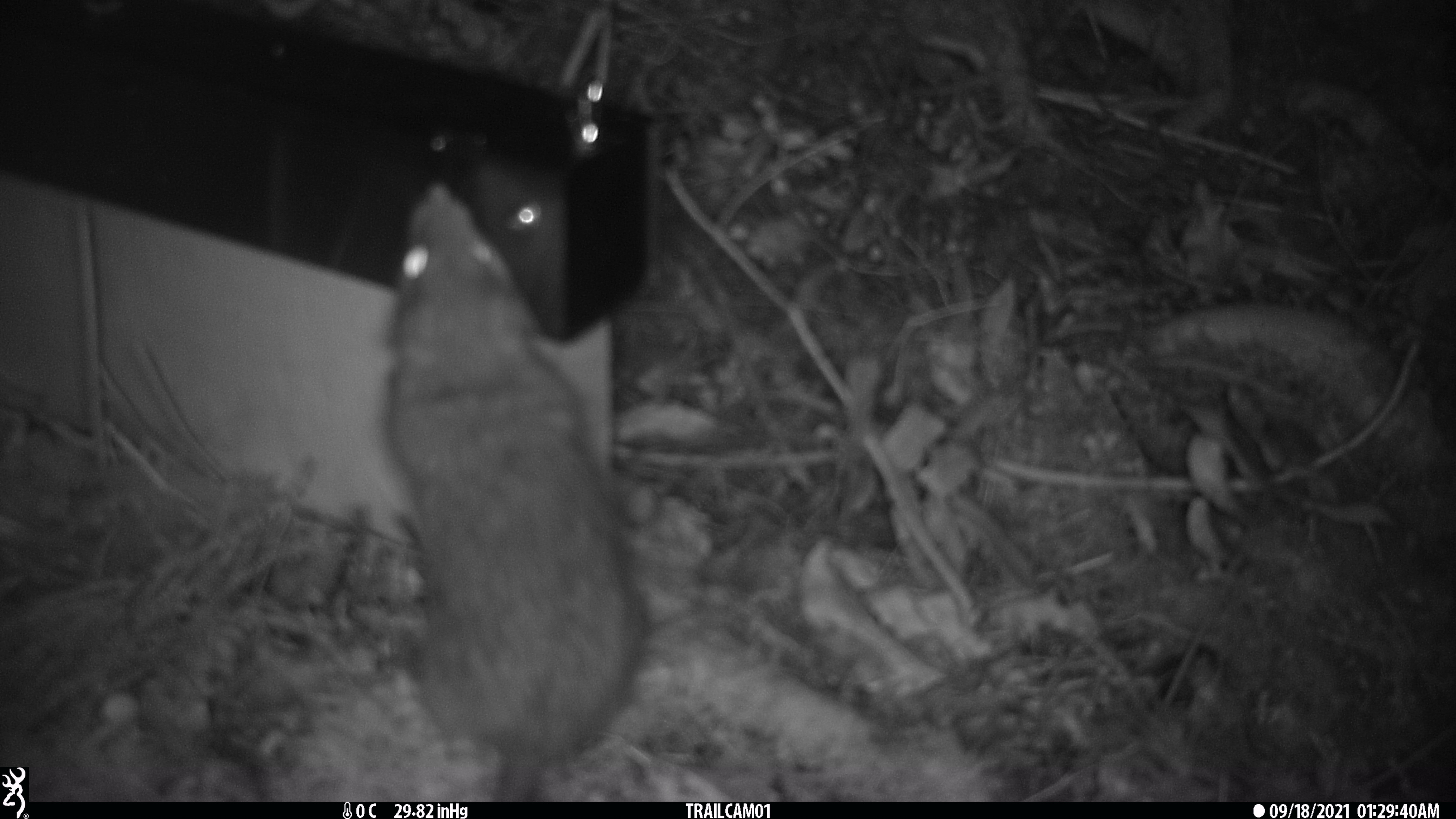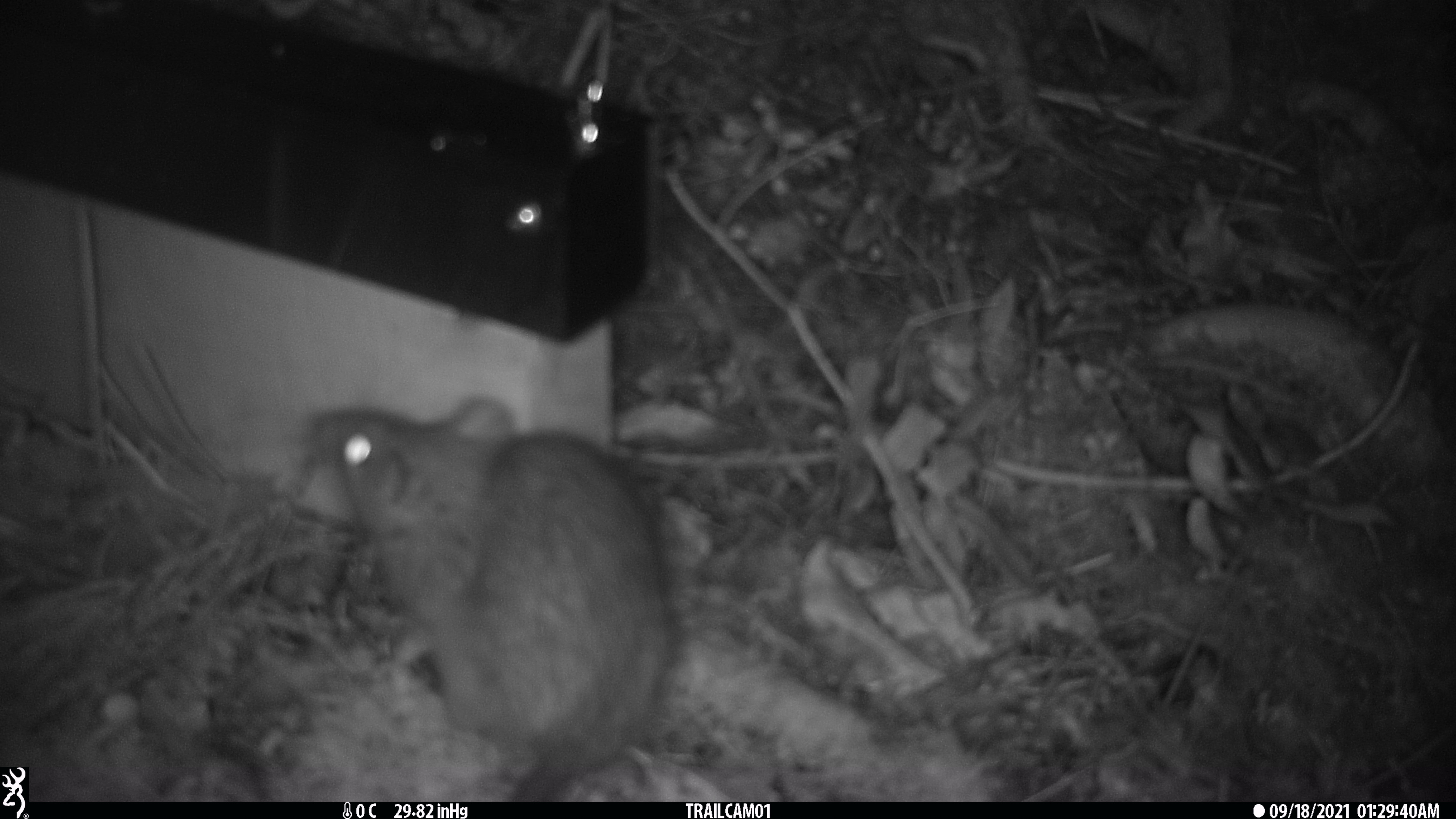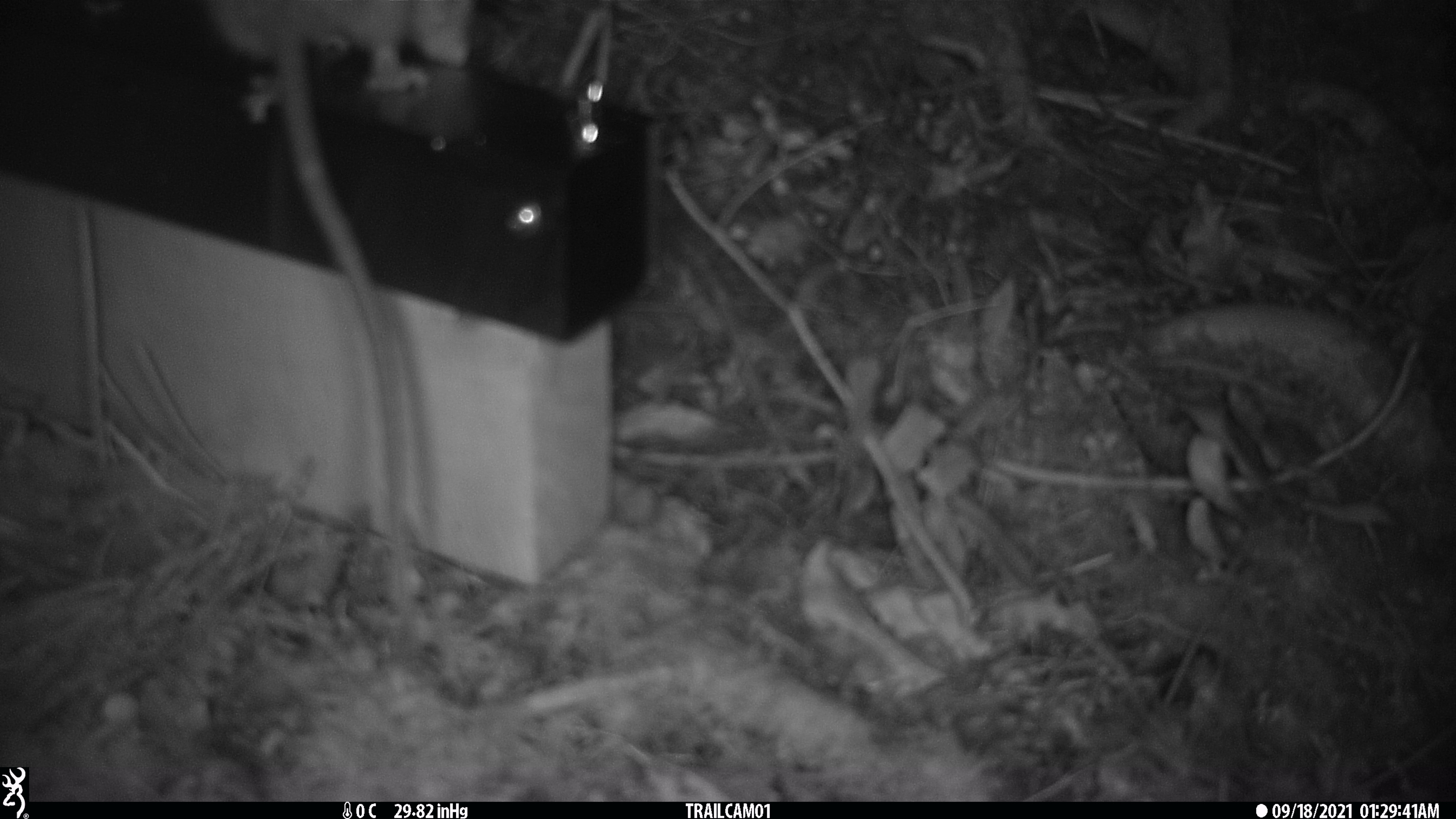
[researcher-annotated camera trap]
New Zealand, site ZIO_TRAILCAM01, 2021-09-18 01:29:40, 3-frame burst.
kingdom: Animalia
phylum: Chordata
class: Mammalia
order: Rodentia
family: Muridae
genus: Rattus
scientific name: Rattus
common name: rat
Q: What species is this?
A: Rat (Rattus).